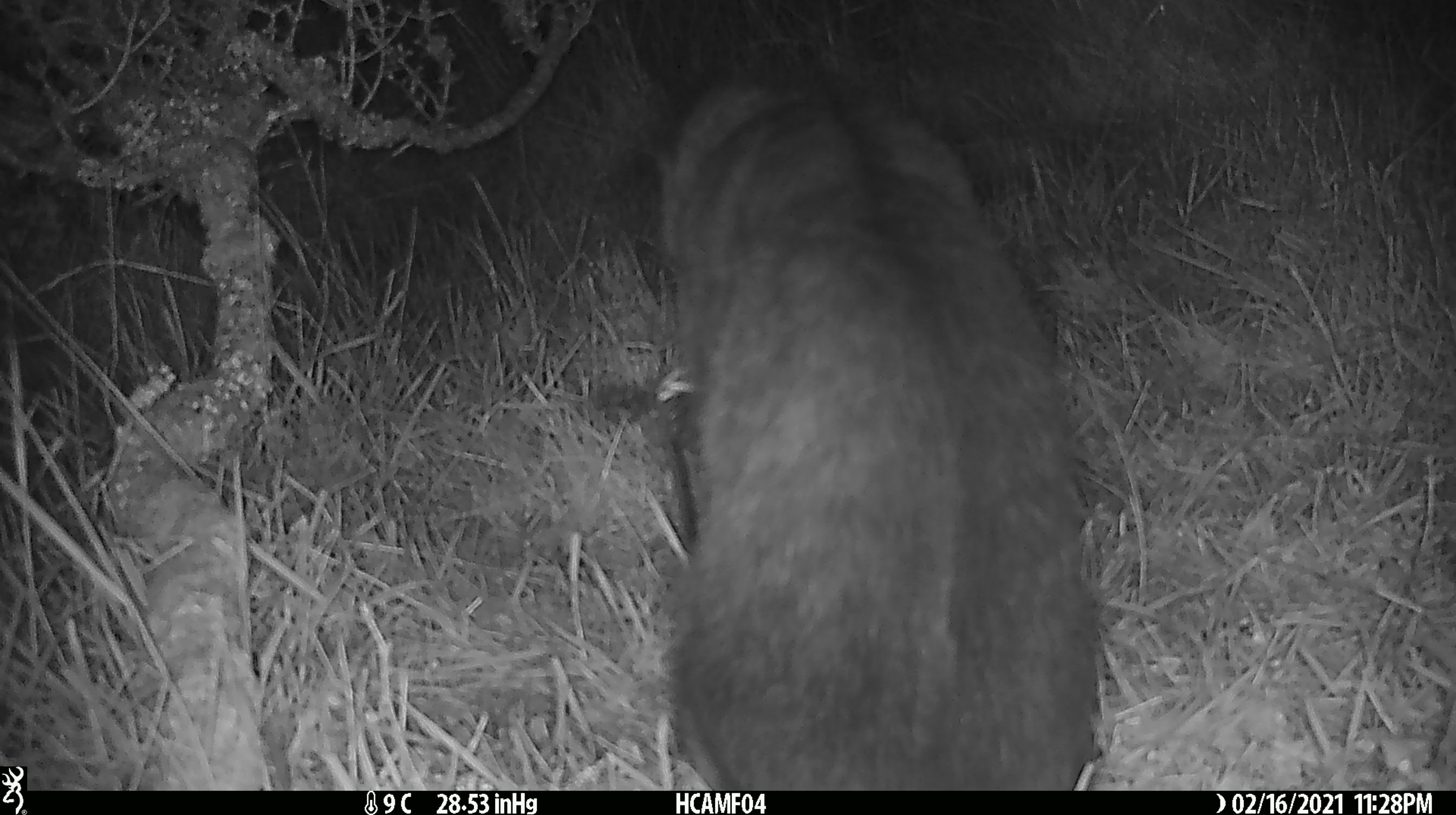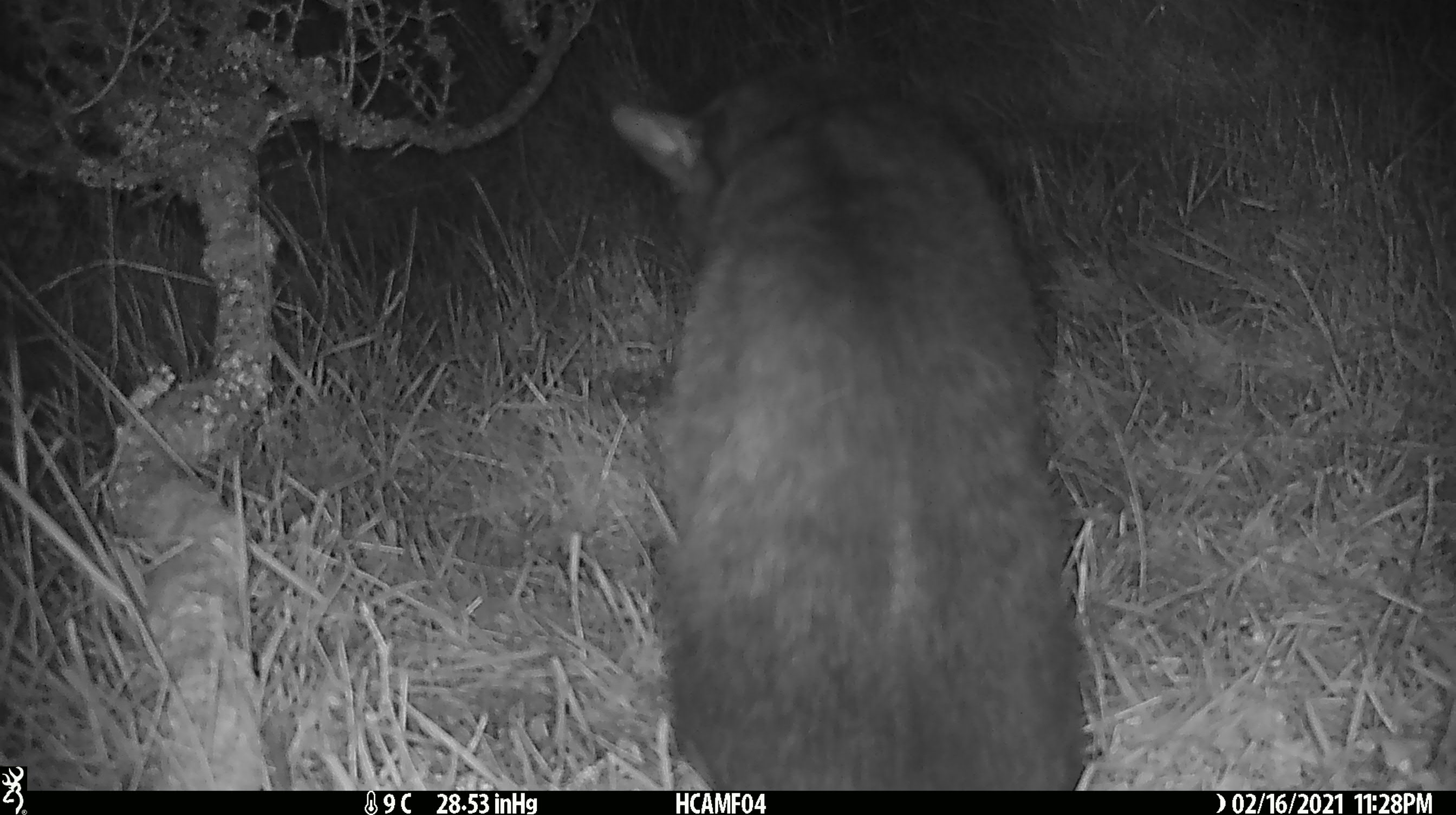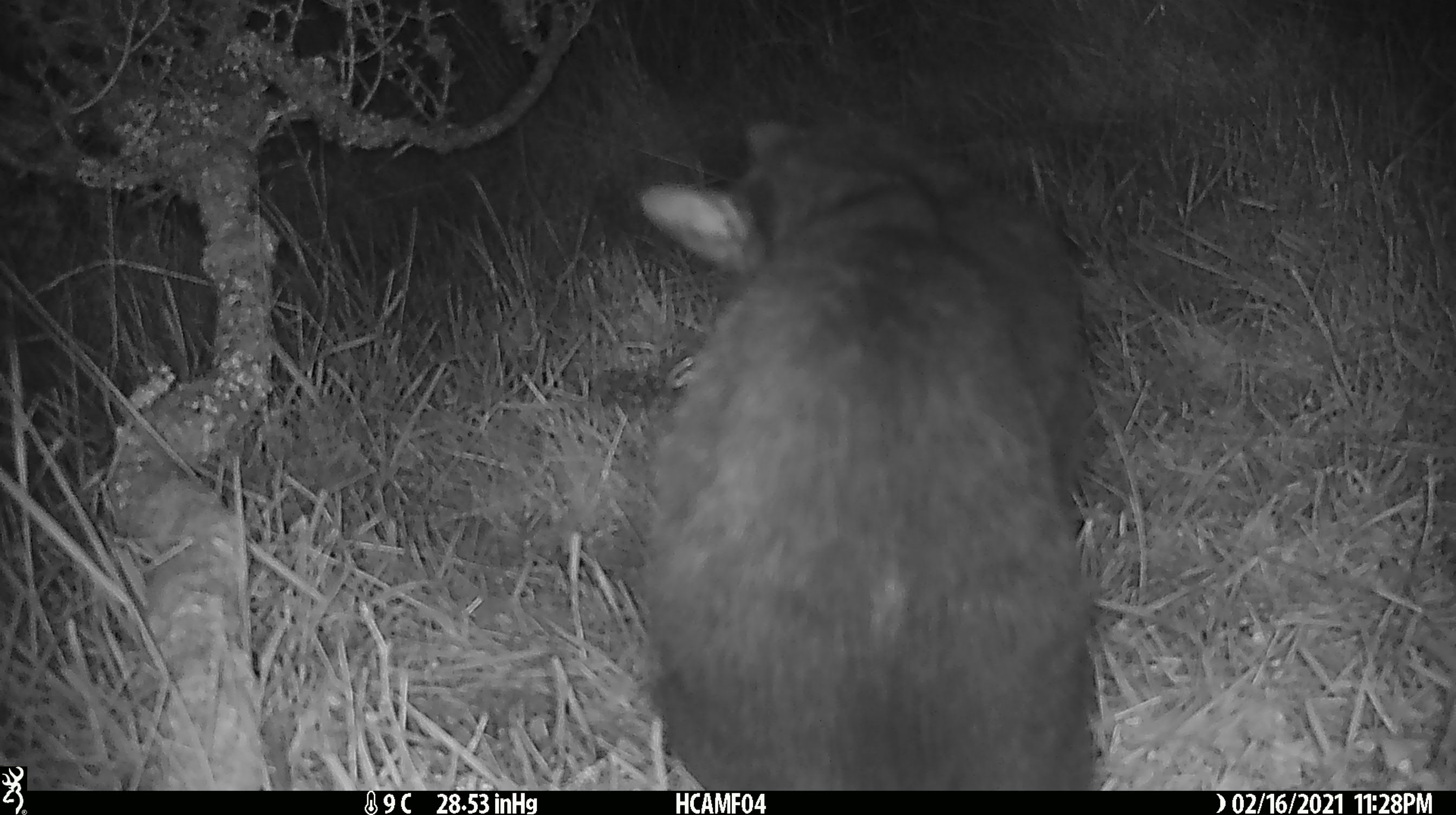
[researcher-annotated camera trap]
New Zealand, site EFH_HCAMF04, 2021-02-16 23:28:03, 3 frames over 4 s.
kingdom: Animalia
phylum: Chordata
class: Mammalia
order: Carnivora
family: Felidae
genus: Felis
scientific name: Felis catus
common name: domestic cat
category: cat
Cat (domestic cat) (Felis catus).